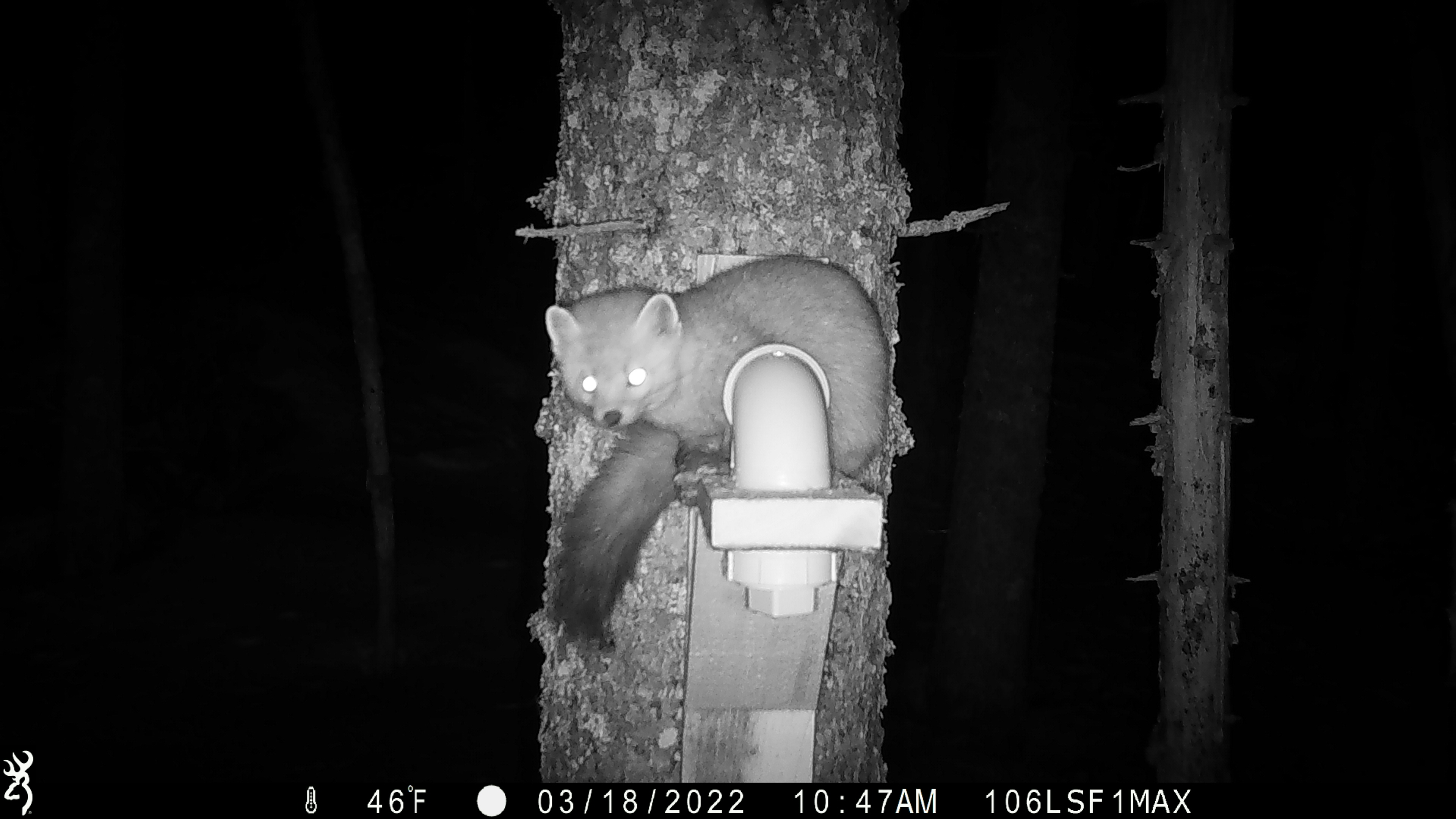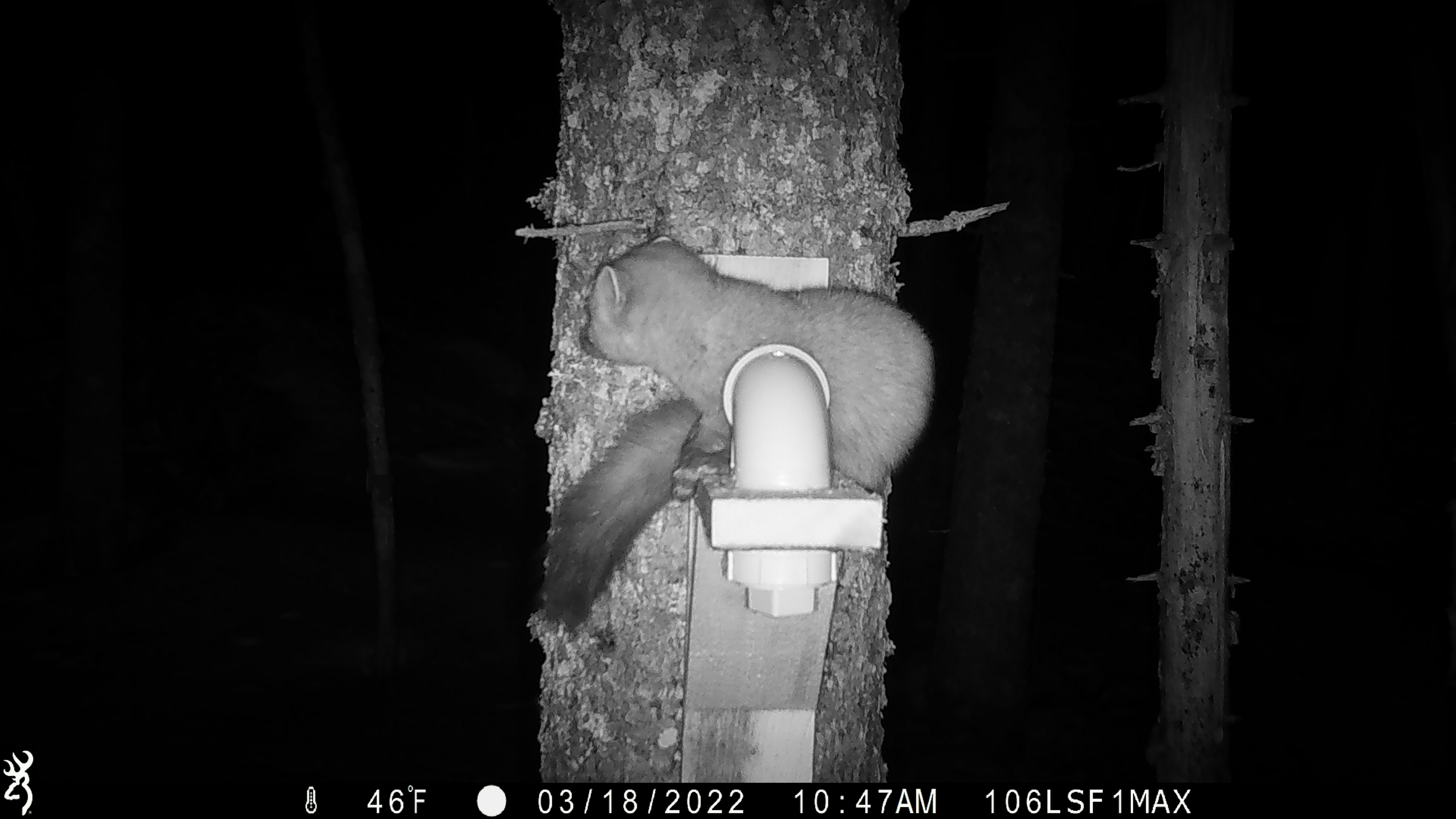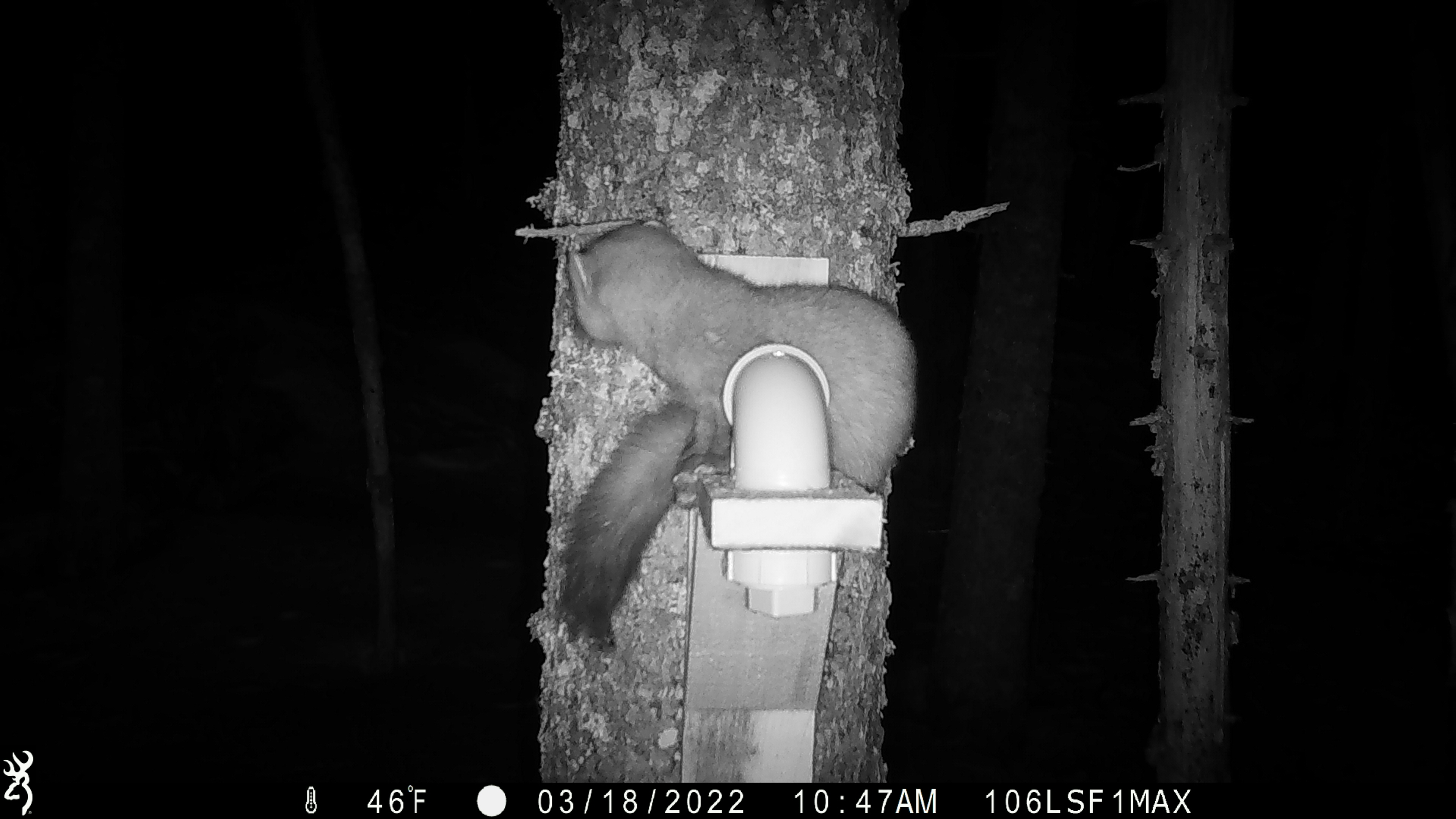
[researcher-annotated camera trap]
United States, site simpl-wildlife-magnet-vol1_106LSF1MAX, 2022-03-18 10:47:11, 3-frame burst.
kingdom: Animalia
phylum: Chordata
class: Mammalia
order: Carnivora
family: Mustelidae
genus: Martes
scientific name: Martes americana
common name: american marten